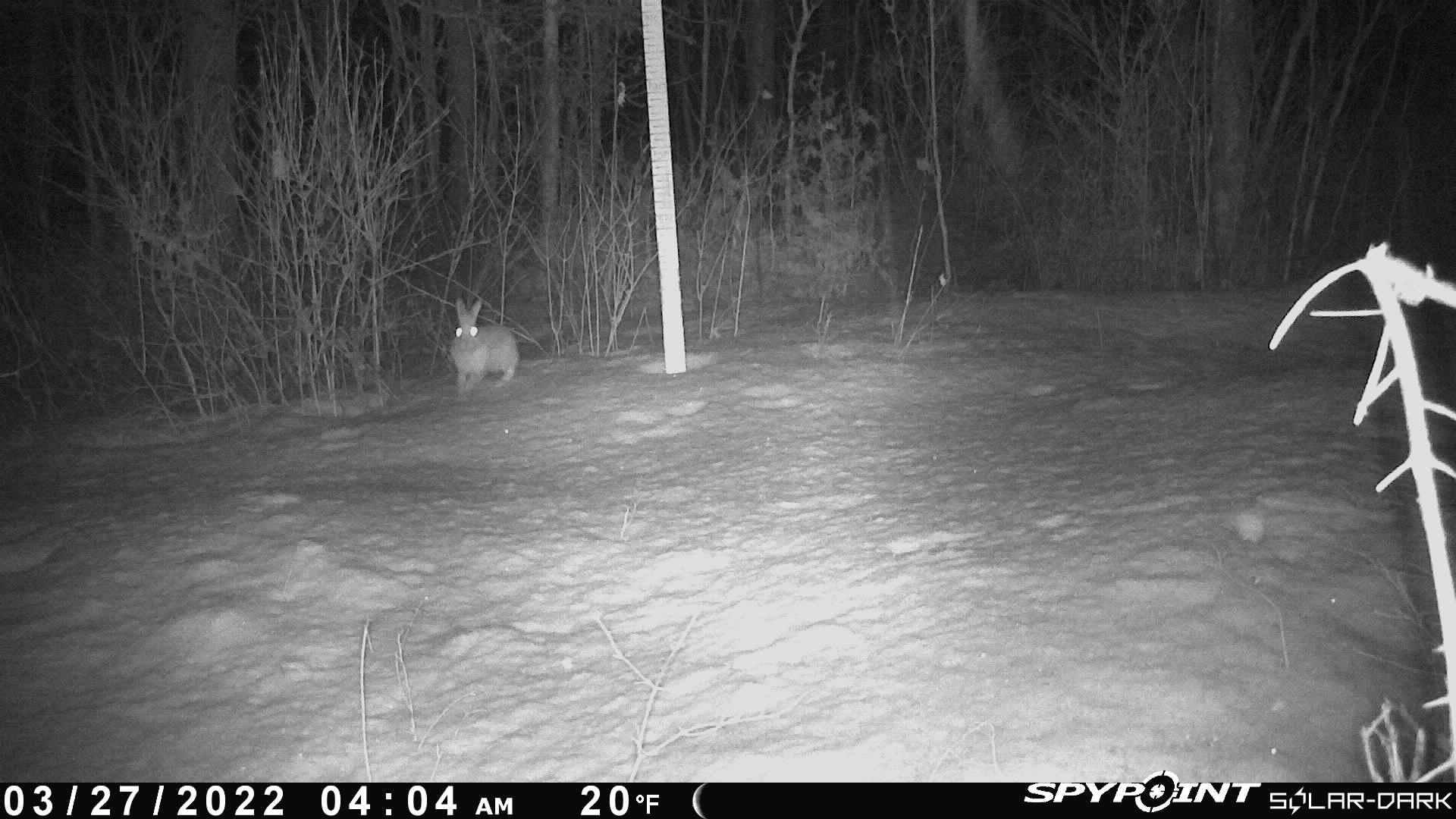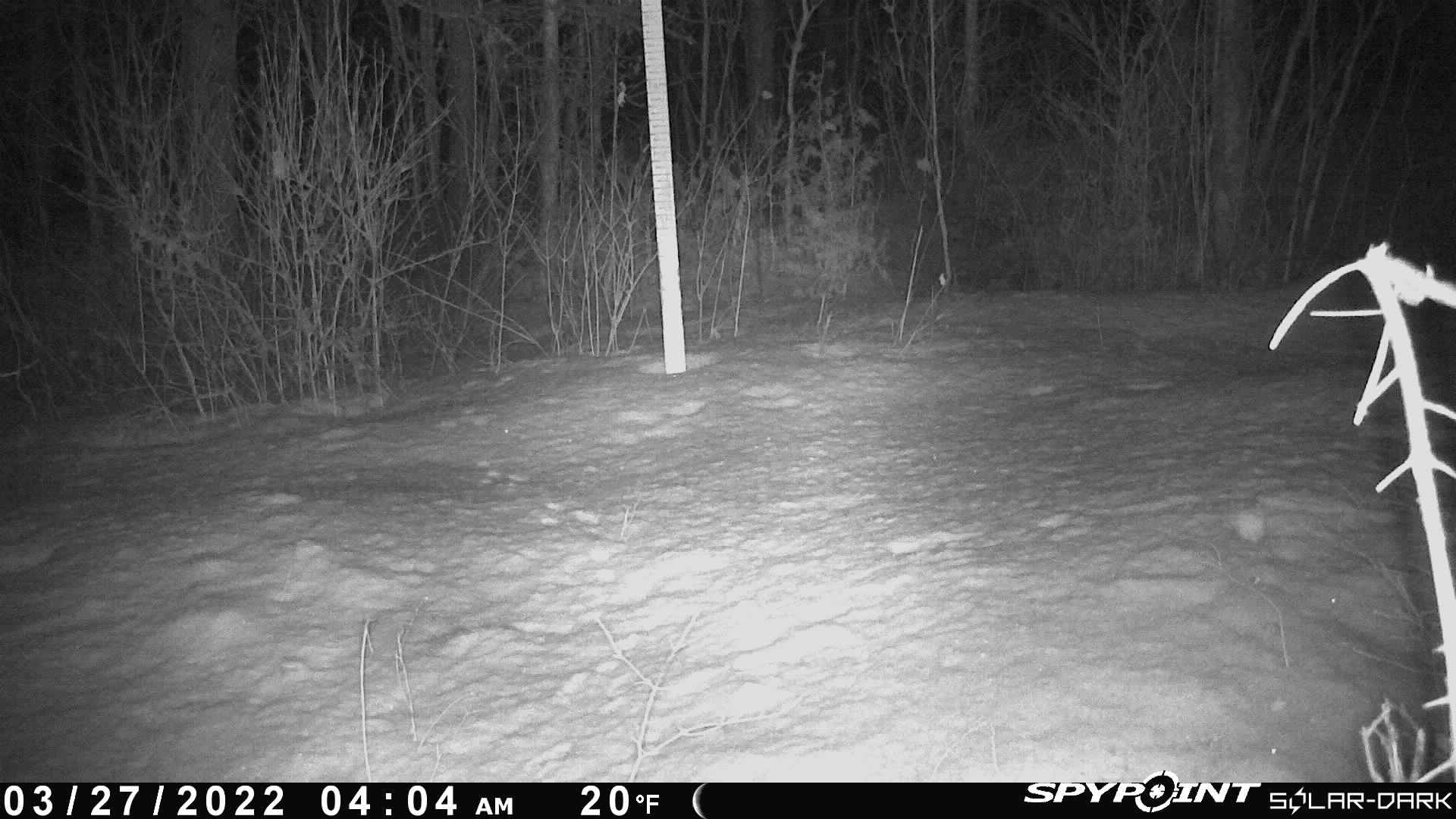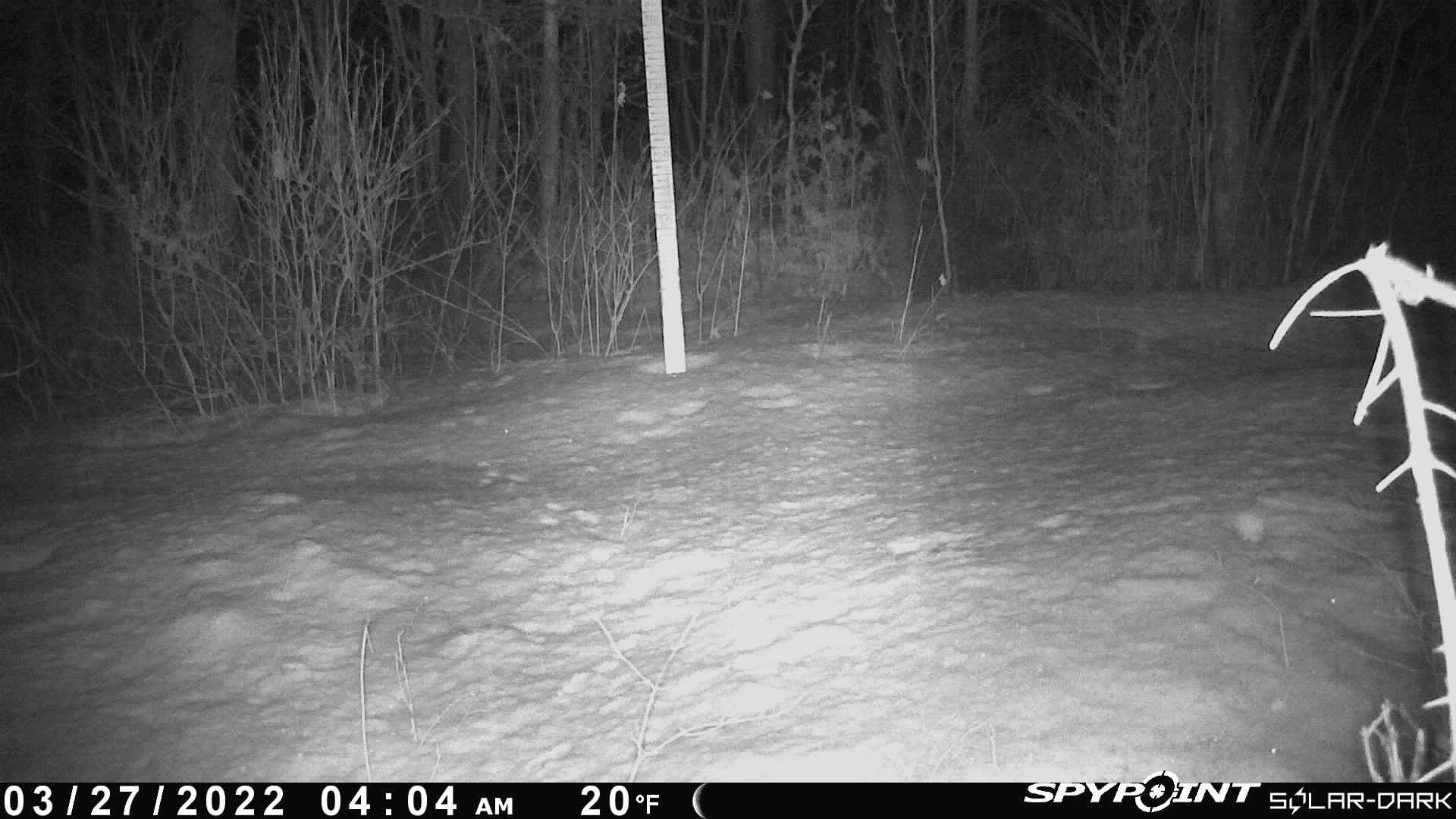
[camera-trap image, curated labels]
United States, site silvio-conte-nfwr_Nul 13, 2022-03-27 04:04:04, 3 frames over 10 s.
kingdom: Animalia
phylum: Chordata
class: Mammalia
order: Lagomorpha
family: Leporidae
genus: Lepus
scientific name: Lepus americanus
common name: snowshoe hare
Snowshoe hare (Lepus americanus).